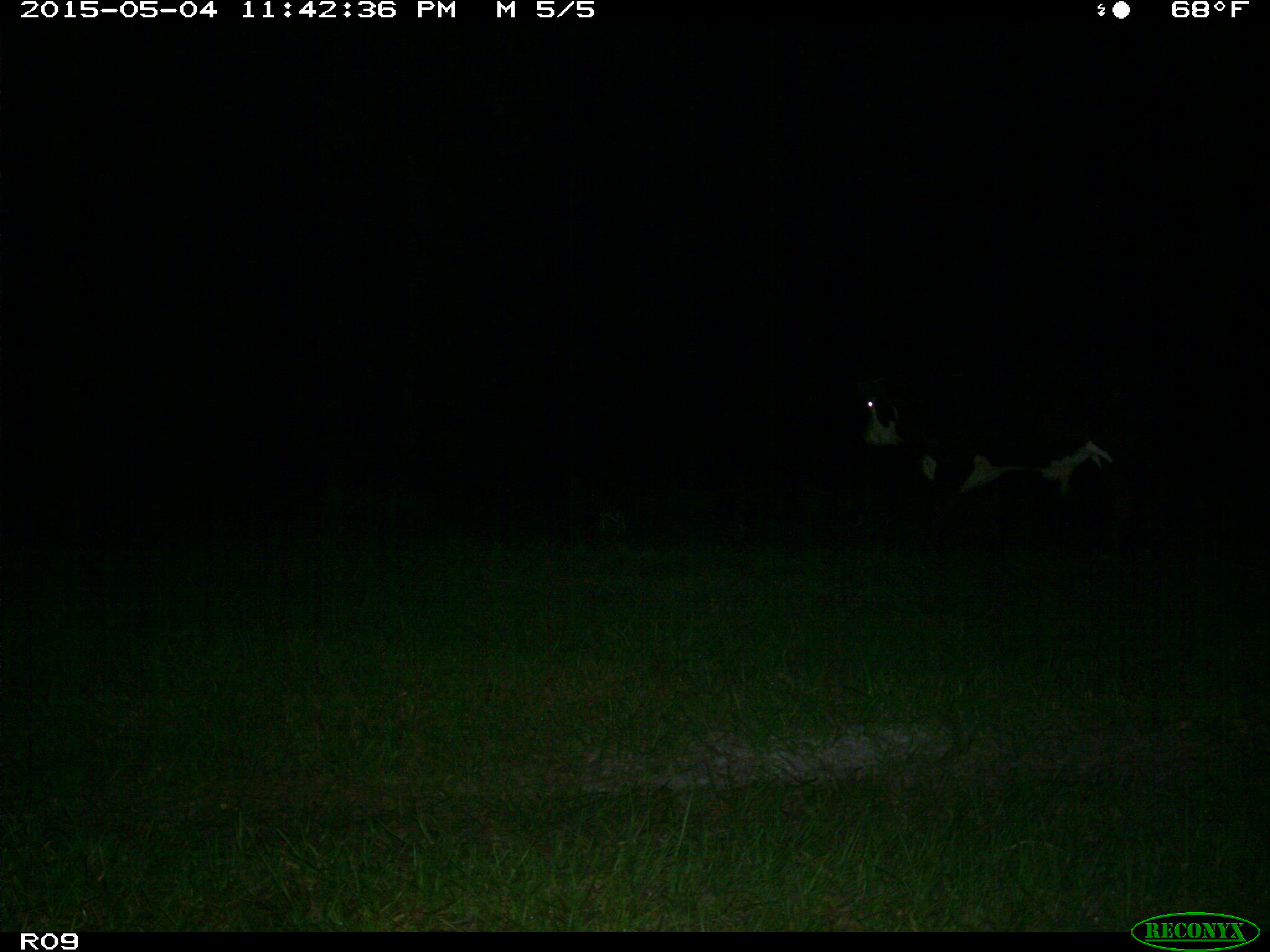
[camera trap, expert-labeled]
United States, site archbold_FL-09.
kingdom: Animalia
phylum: Chordata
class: Mammalia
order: Artiodactyla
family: Bovidae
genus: Bos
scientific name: Bos taurus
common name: domestic cow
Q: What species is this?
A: Bos taurus (domestic cow).